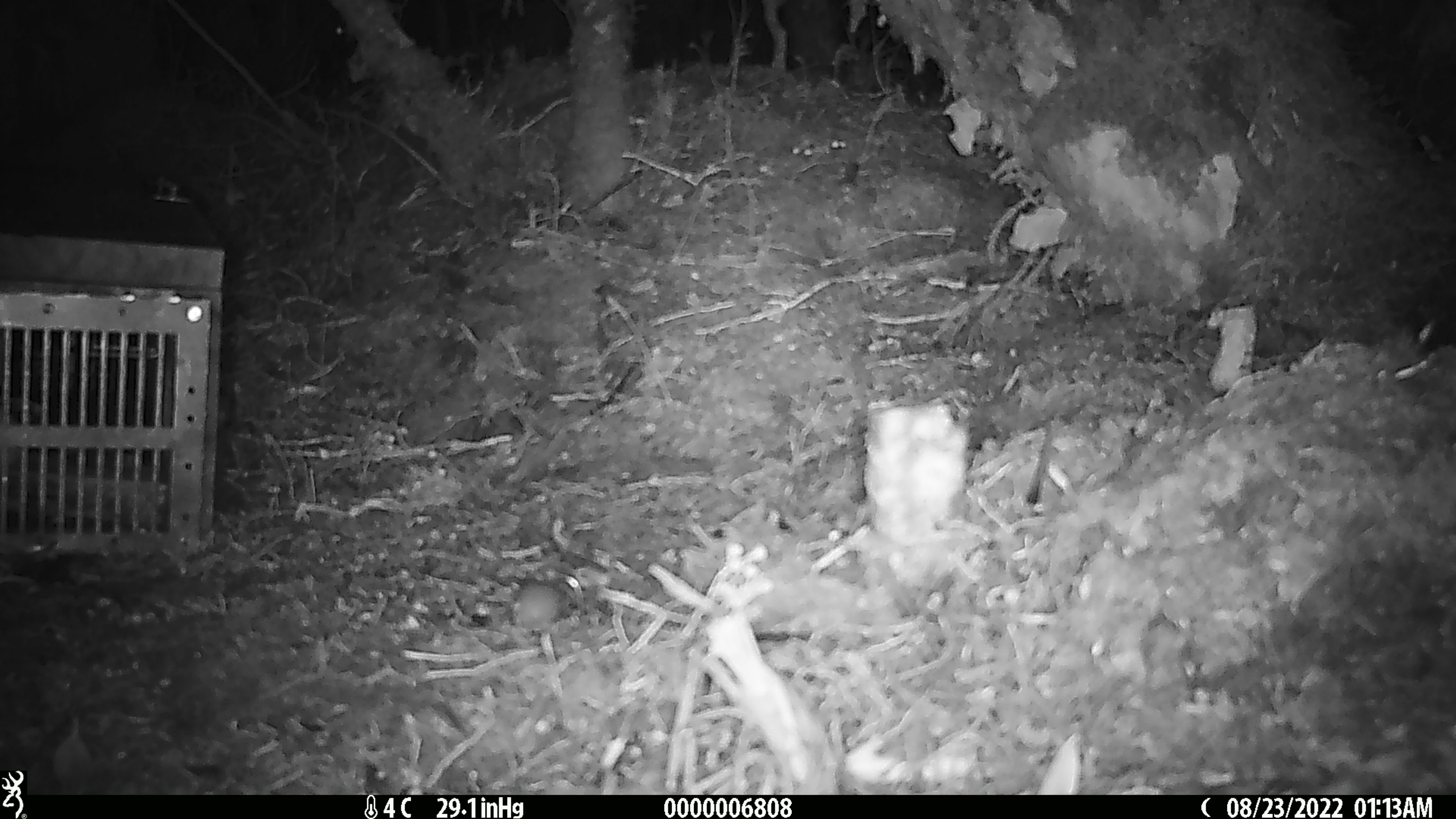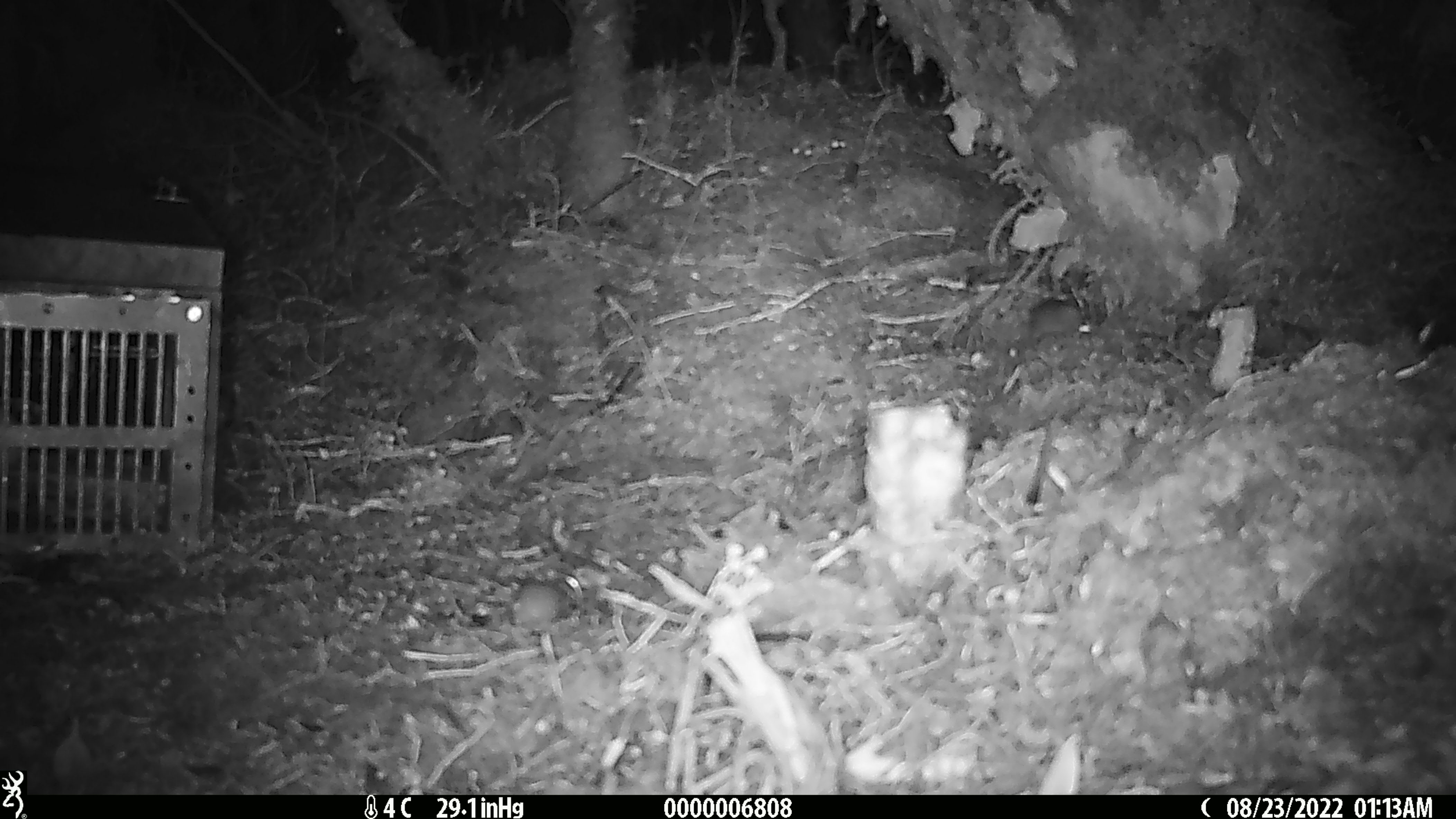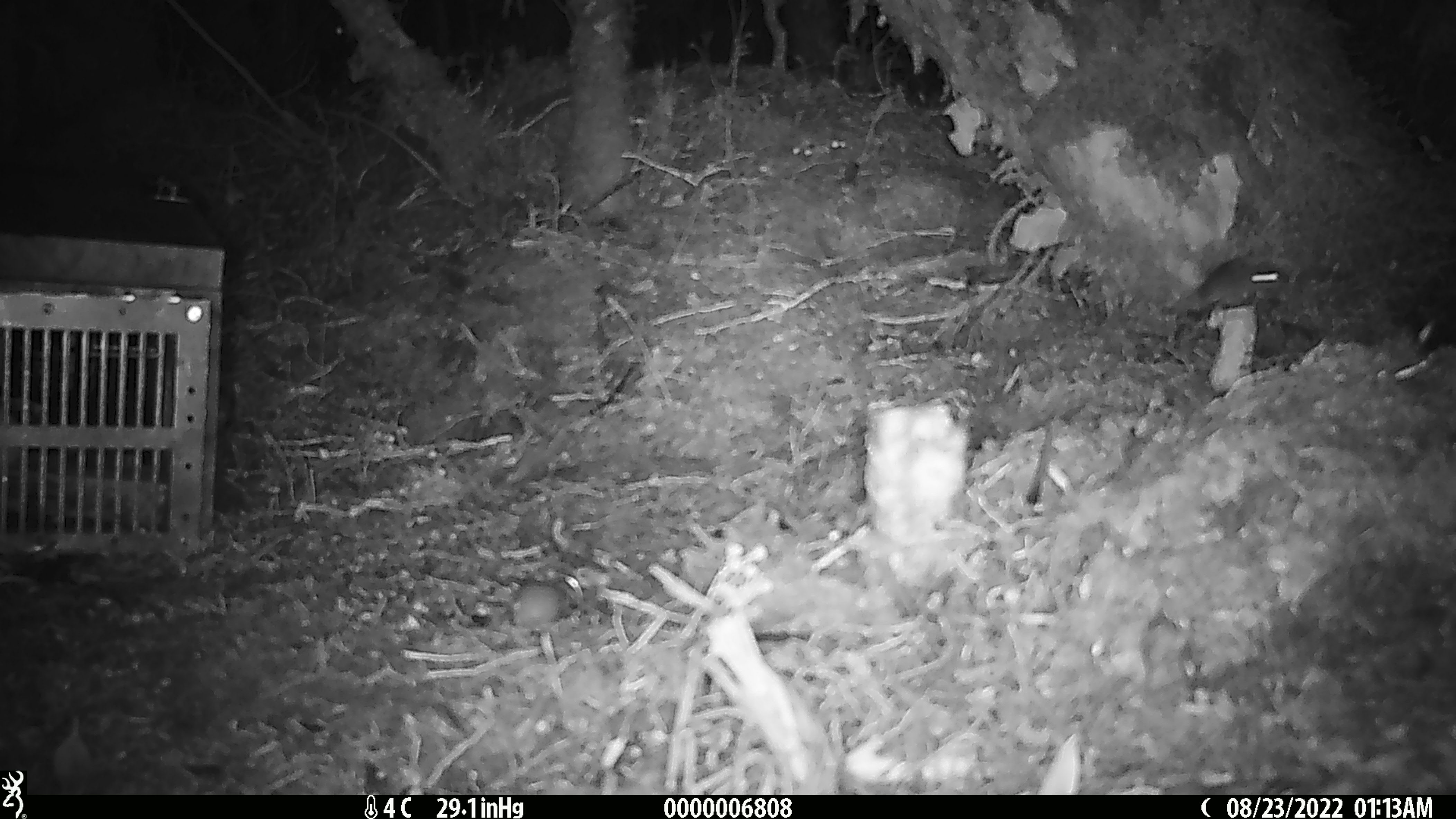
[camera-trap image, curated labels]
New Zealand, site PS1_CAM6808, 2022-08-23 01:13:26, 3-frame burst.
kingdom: Animalia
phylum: Chordata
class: Mammalia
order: Rodentia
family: Muridae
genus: Mus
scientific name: Mus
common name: mouse